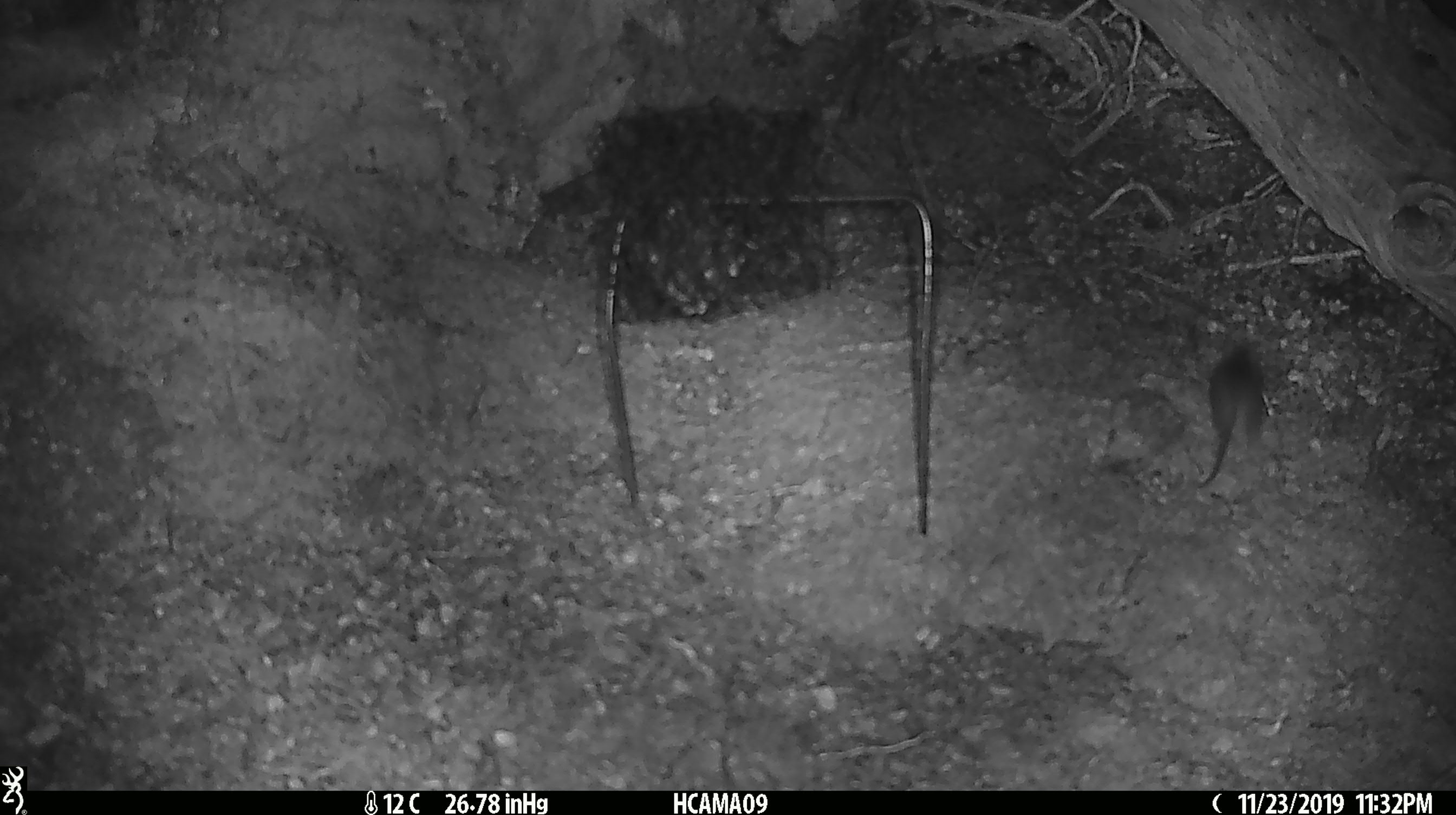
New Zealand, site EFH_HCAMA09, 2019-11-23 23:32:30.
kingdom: Animalia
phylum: Chordata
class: Mammalia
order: Rodentia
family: Muridae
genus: Mus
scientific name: Mus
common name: mouse